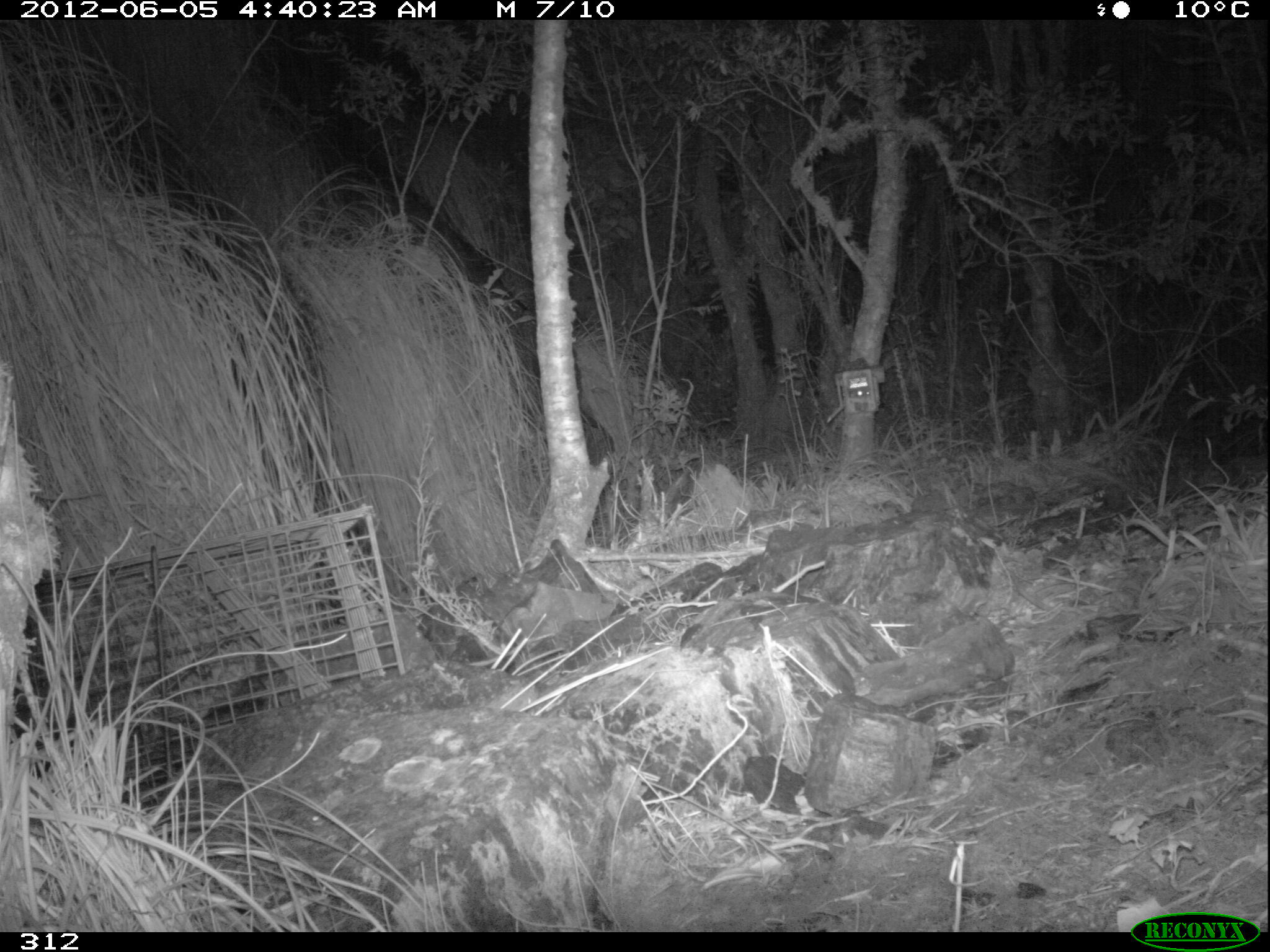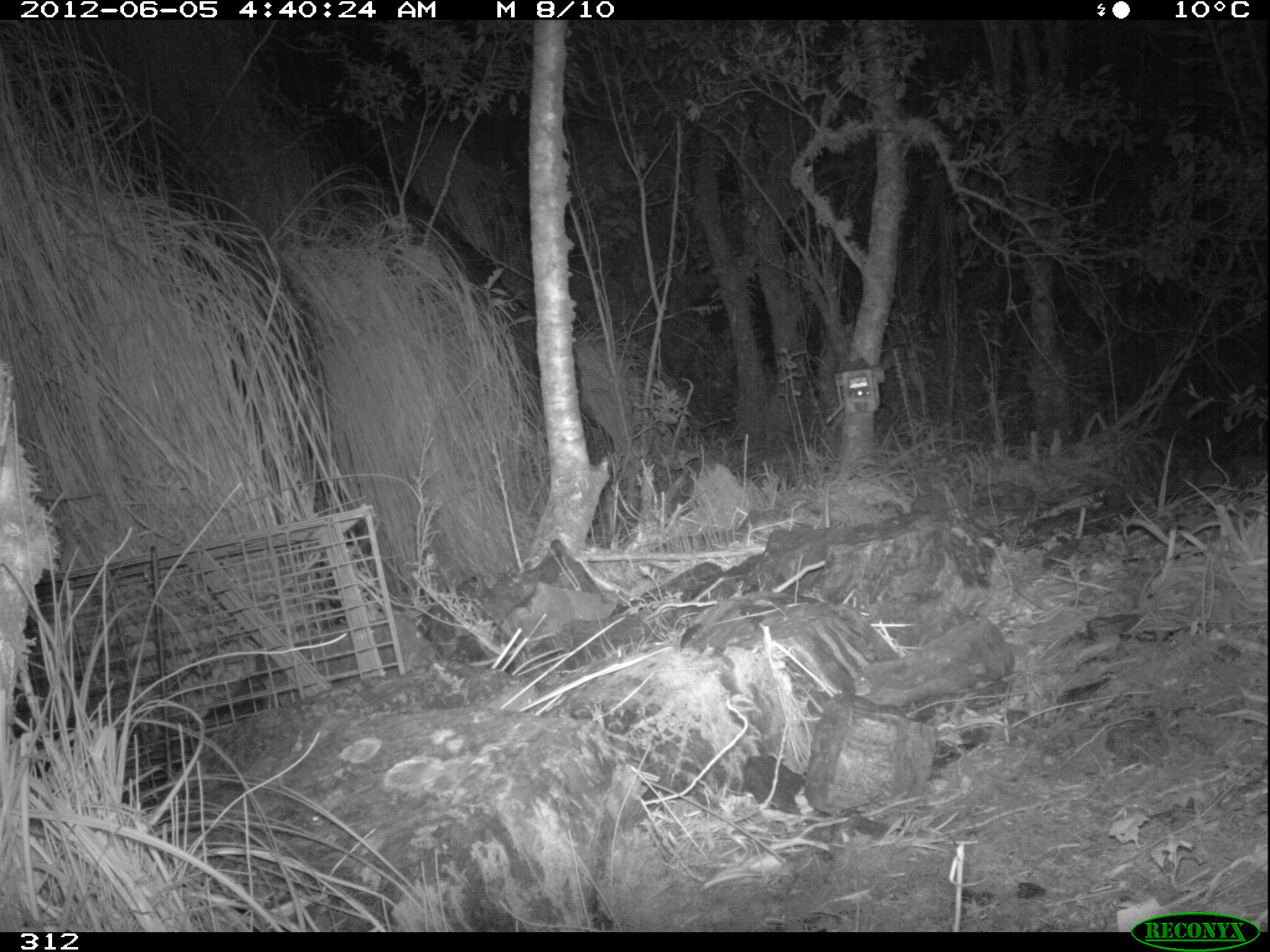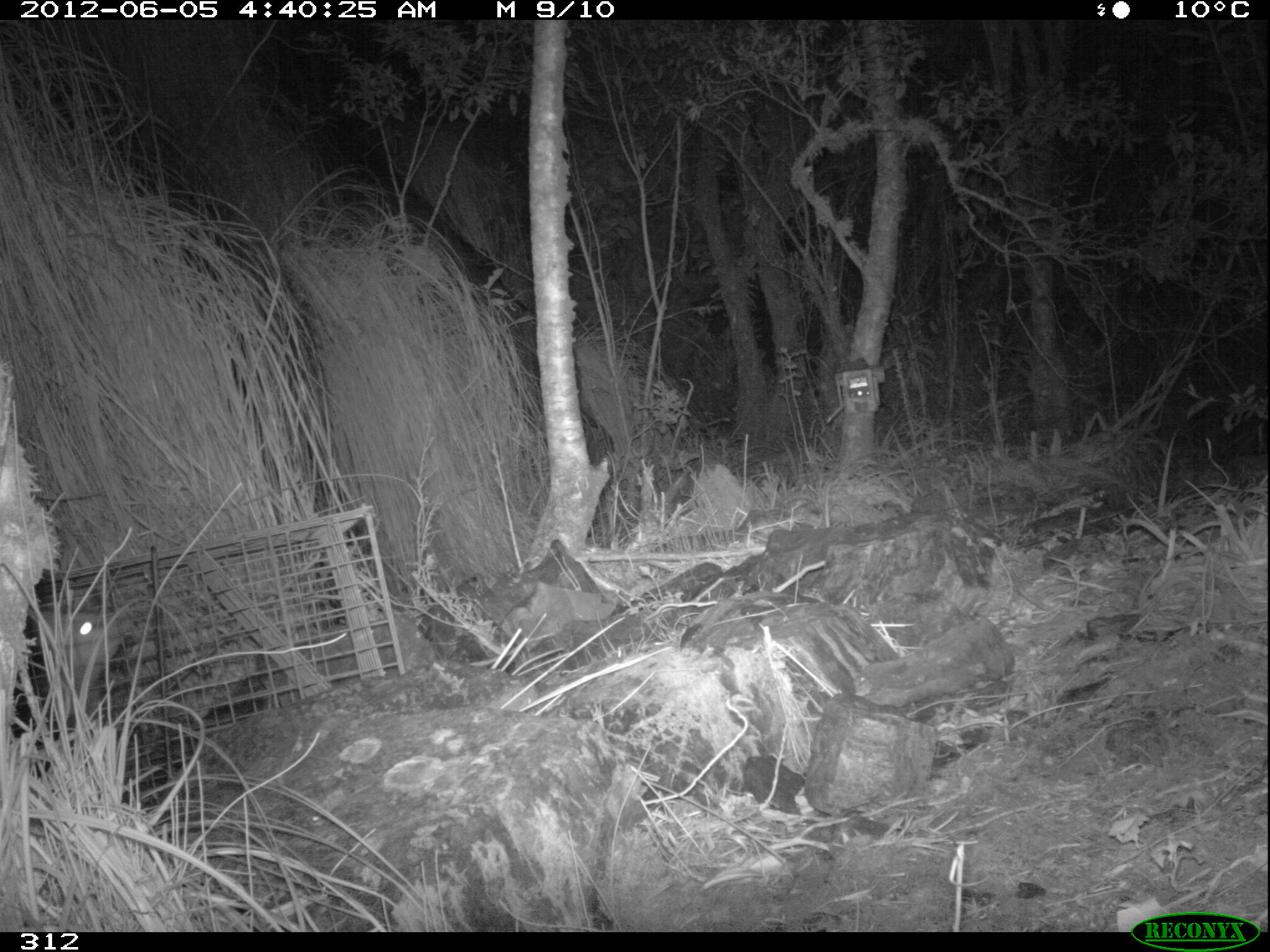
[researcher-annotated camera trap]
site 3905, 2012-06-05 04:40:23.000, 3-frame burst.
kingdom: Animalia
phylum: Chordata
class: Mammalia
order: Didelphimorphia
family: Didelphidae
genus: Didelphis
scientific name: Didelphis pernigra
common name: andean white-eared opossum